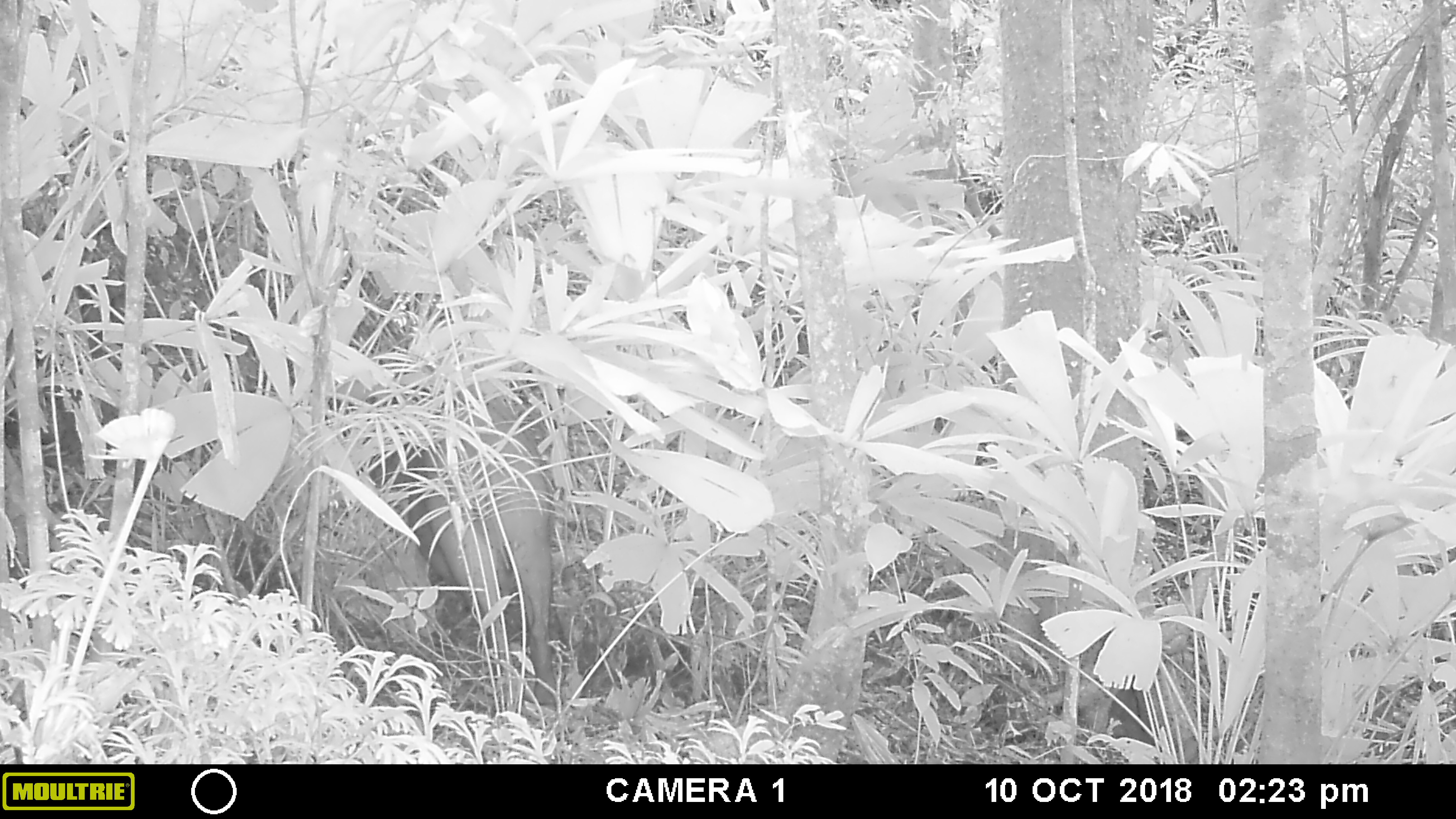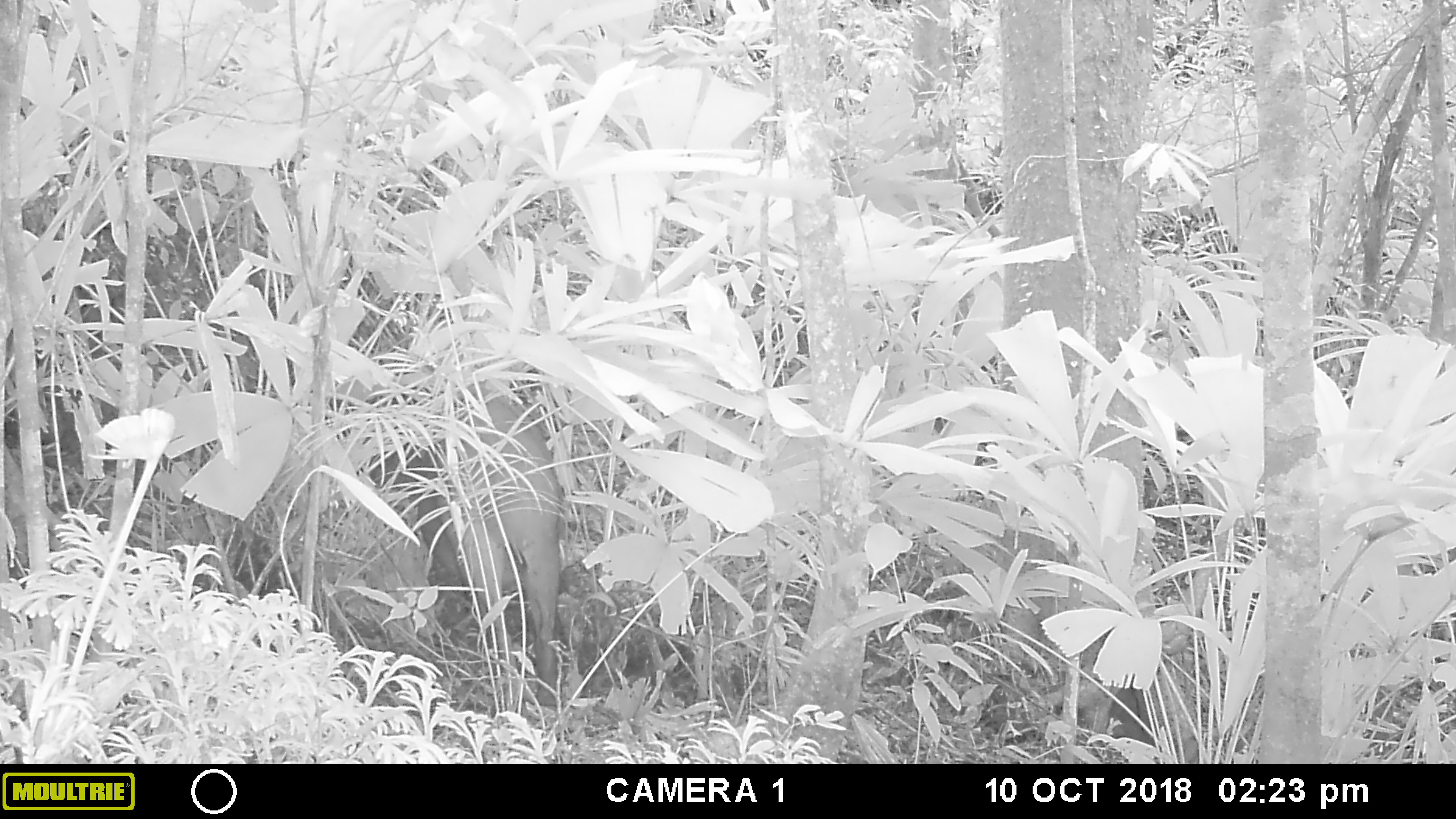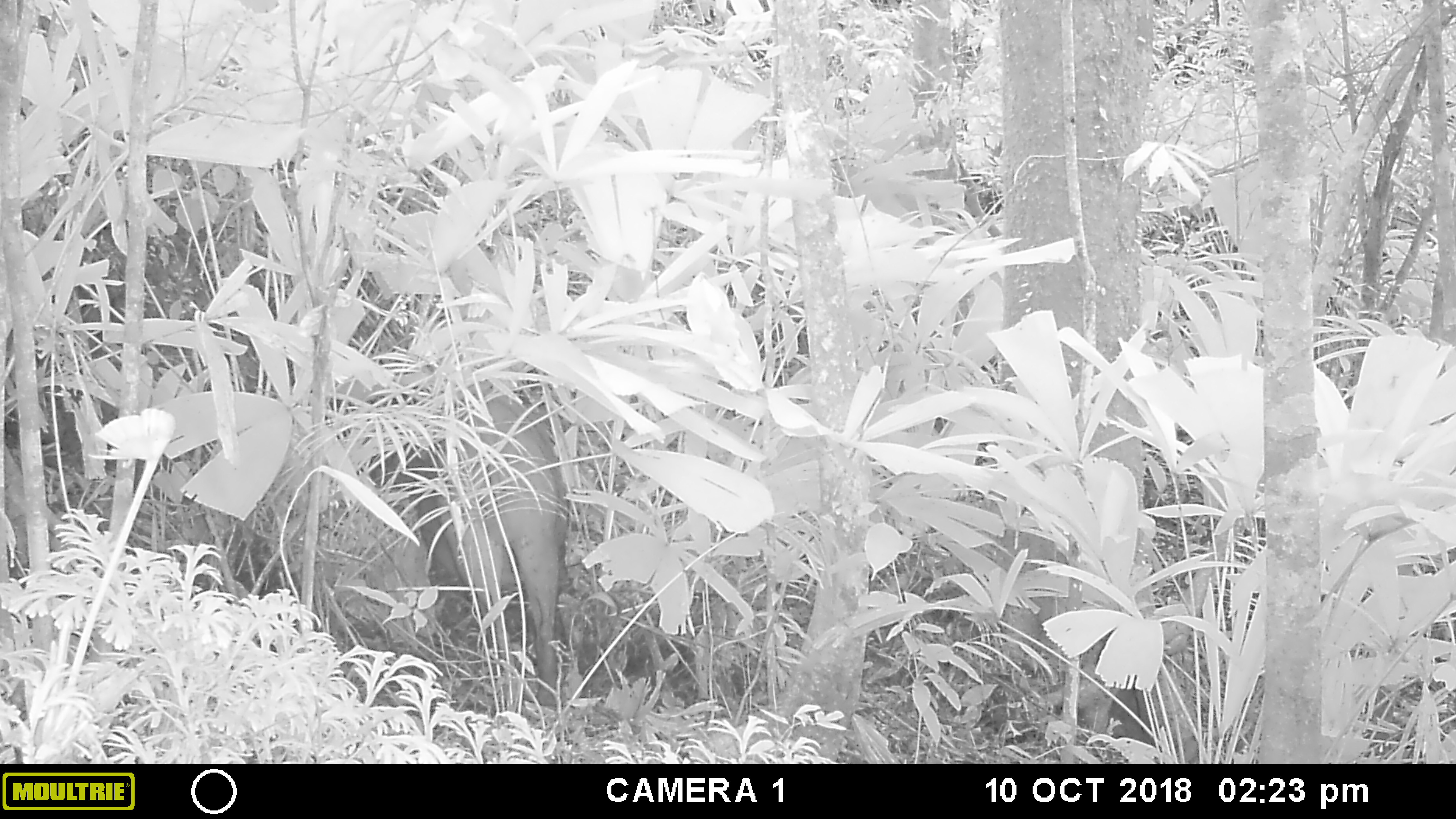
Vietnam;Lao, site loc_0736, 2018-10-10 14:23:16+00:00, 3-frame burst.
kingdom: Animalia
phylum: Chordata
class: Mammalia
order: Artiodactyla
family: Suidae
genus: Sus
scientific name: Sus scrofa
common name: eurasian wild pig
Eurasian wild pig (Sus scrofa). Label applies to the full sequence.